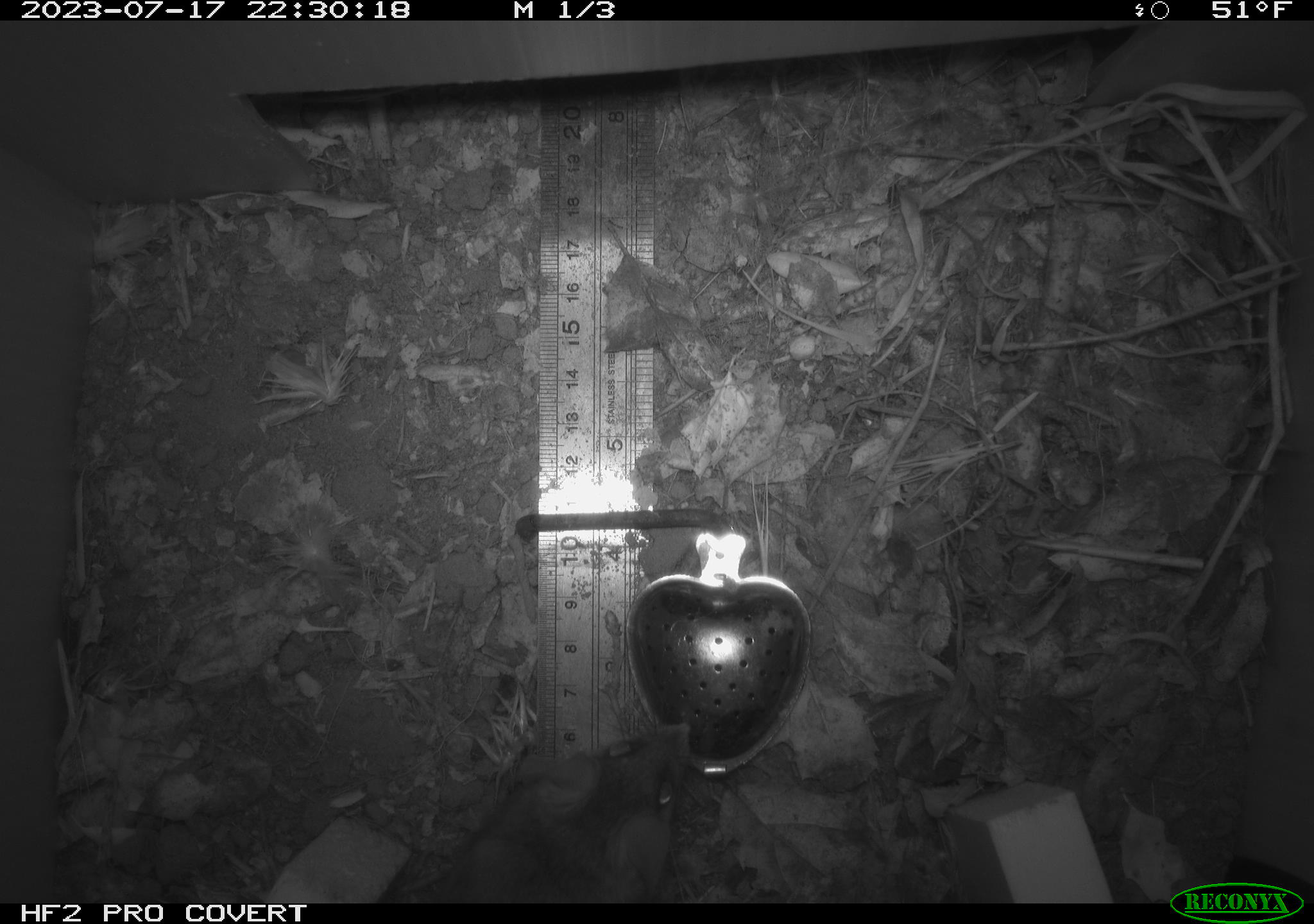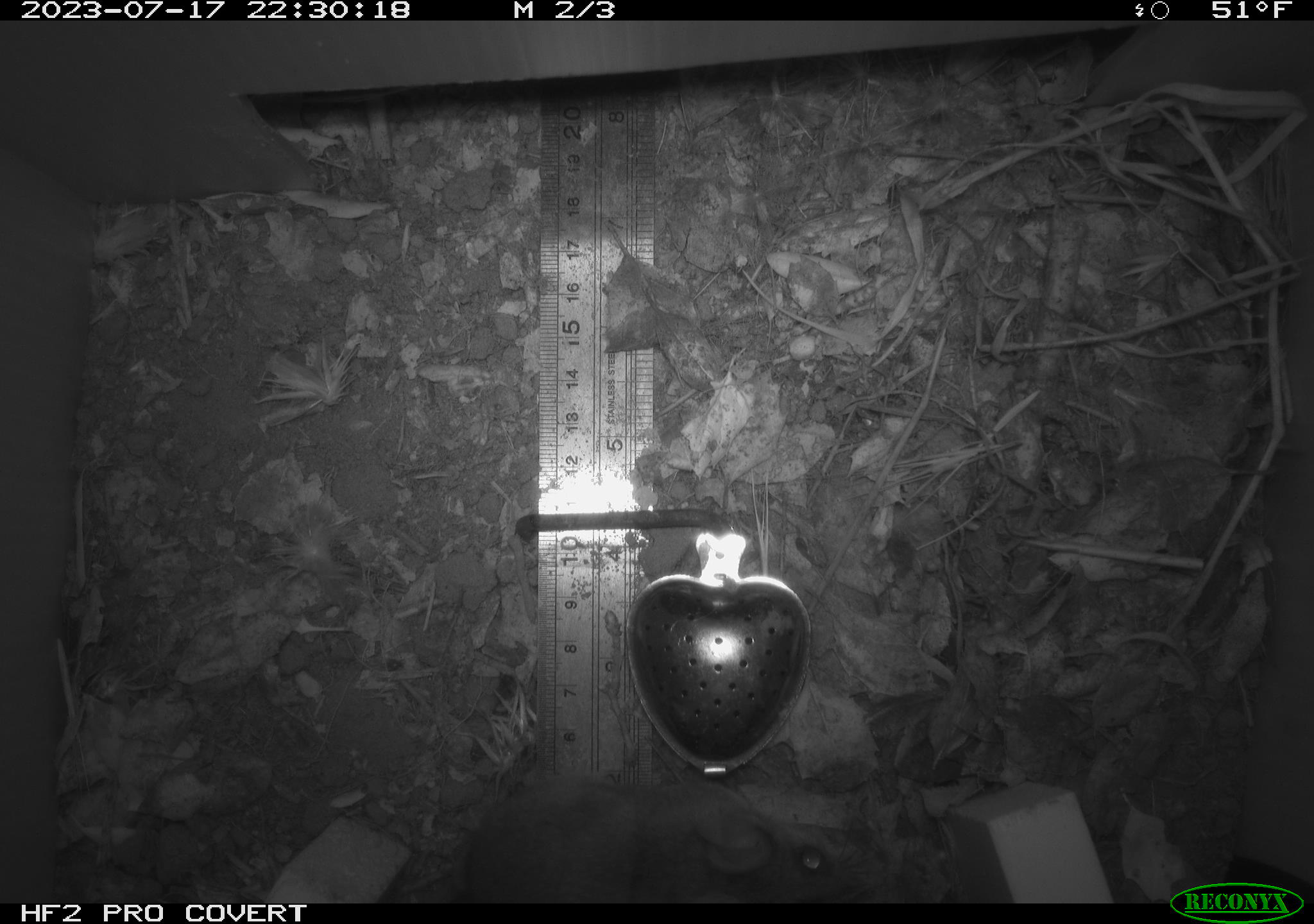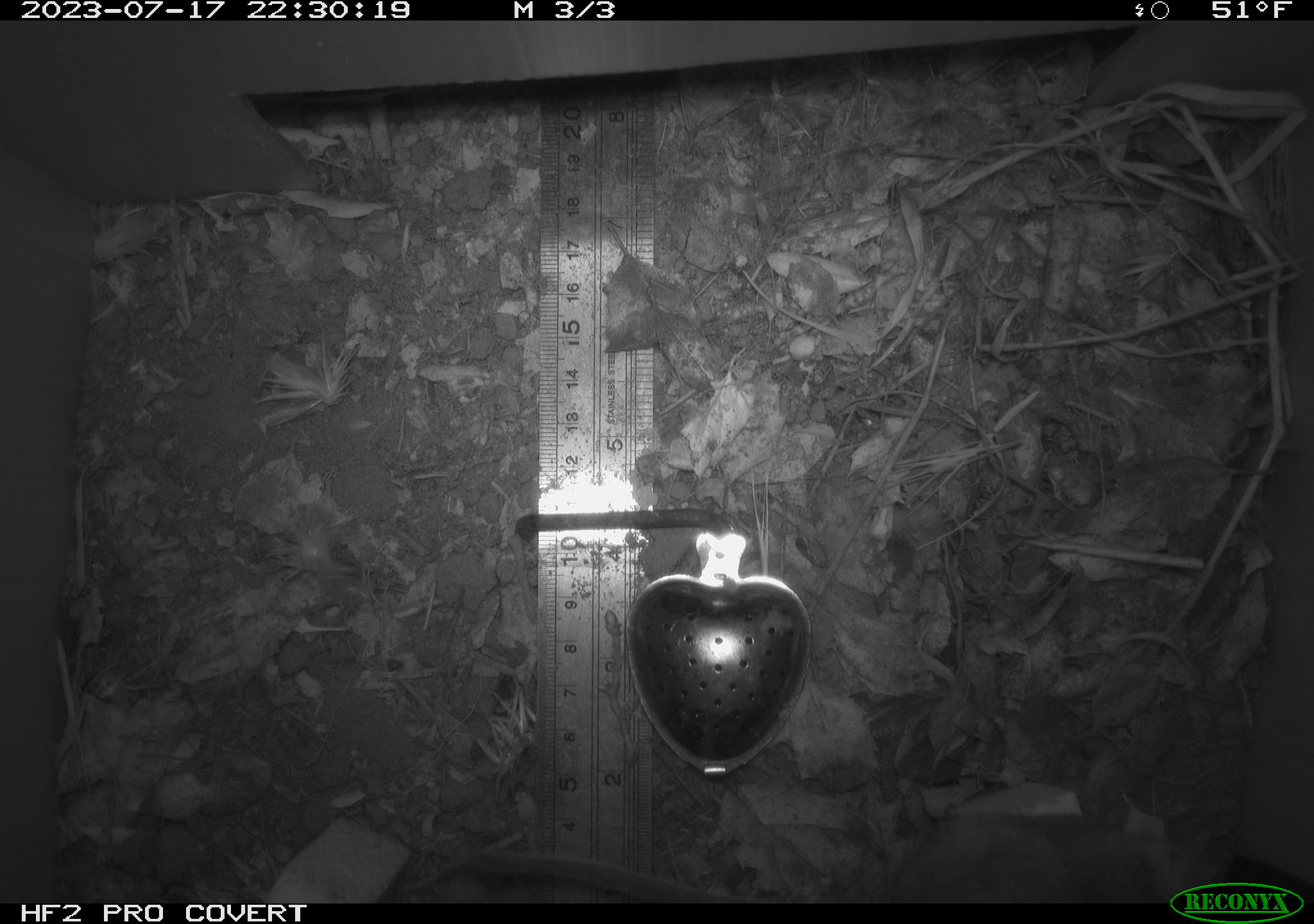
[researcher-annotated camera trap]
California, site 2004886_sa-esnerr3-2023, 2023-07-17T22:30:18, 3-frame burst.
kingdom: Animalia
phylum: Chordata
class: Mammalia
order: Rodentia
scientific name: Rodentia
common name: mouse species